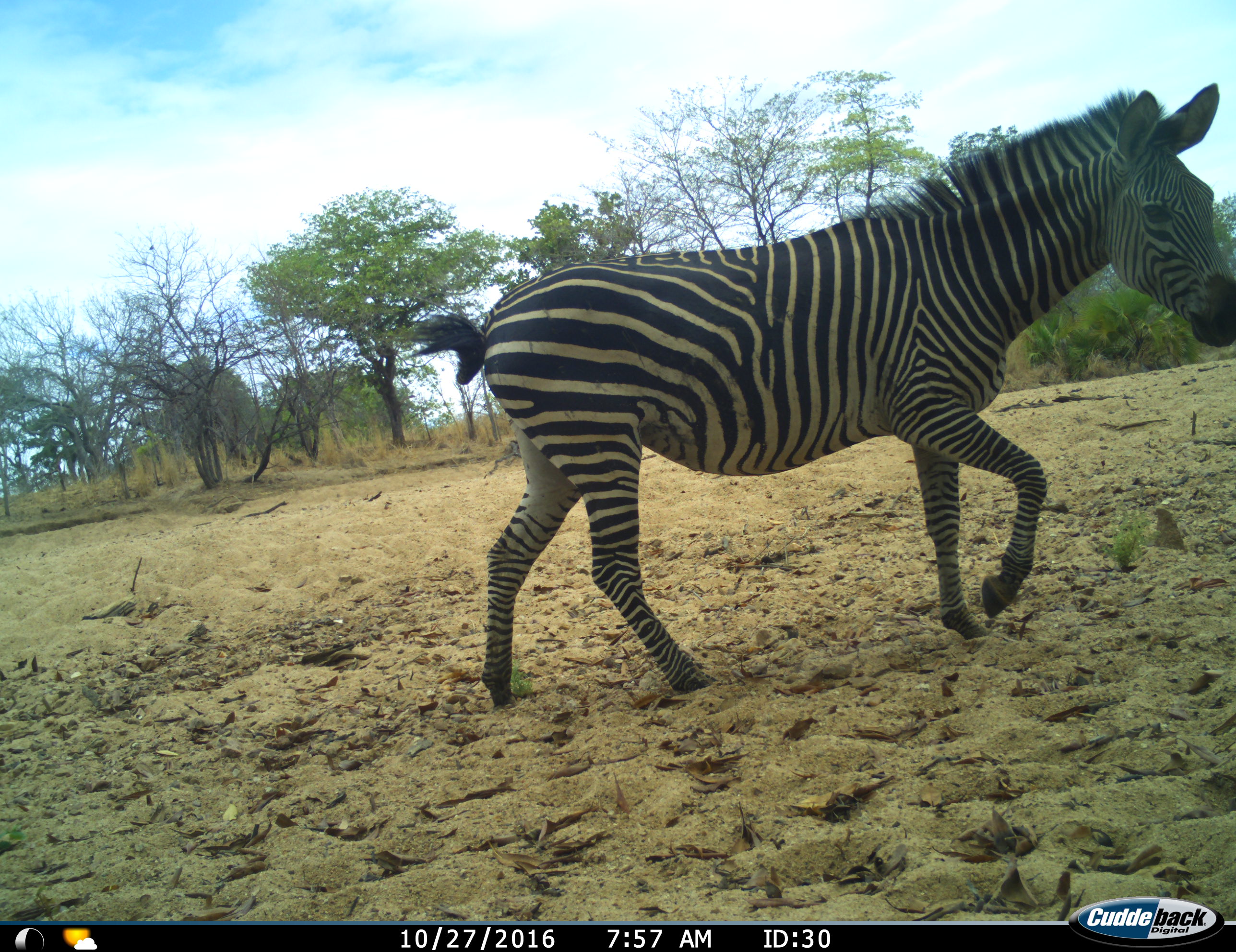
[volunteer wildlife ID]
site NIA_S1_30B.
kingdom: Animalia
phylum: Chordata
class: Mammalia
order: Perissodactyla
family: Equidae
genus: Equus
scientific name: Equus quagga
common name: plains zebra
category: zebraplains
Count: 1.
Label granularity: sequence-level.